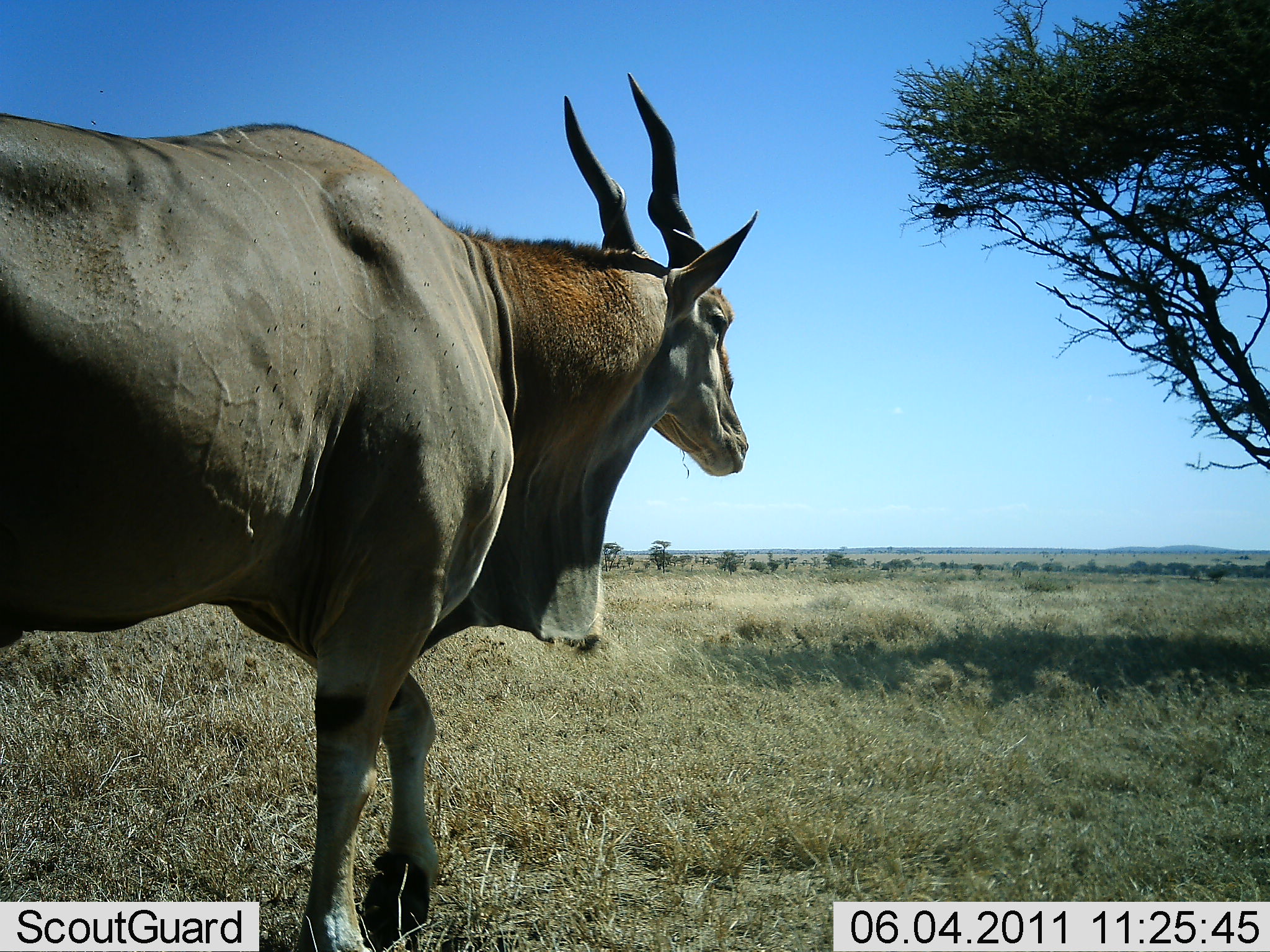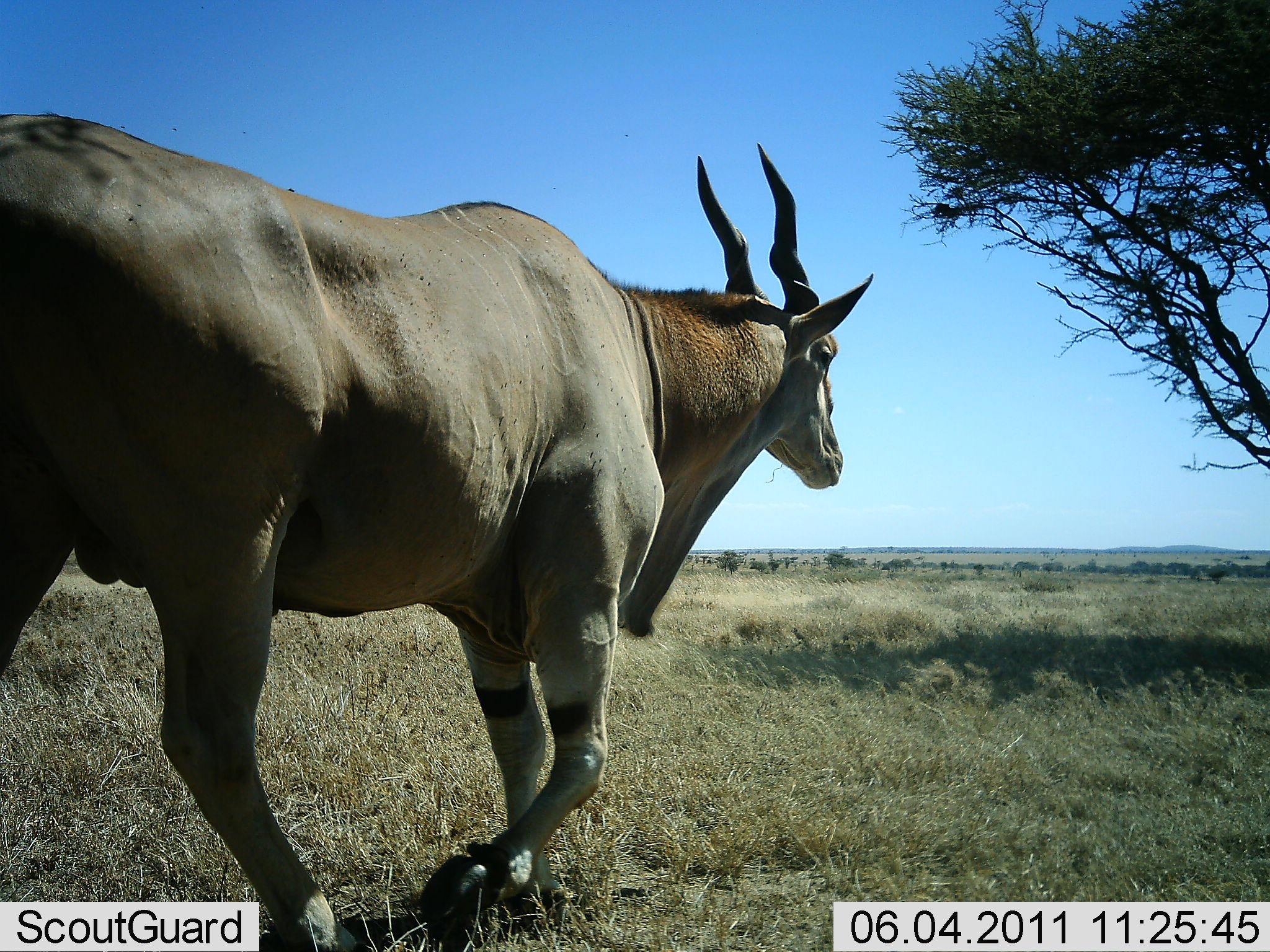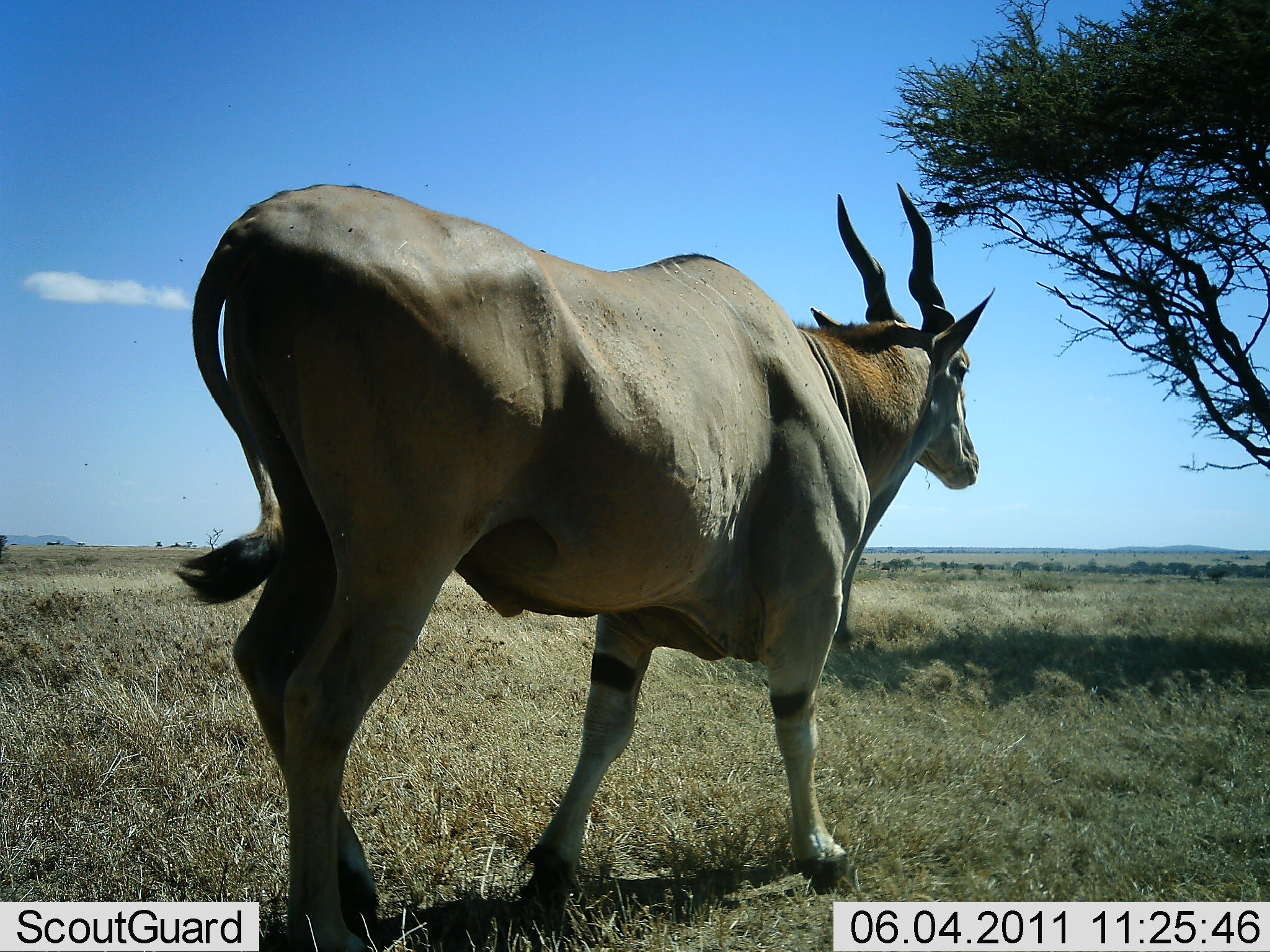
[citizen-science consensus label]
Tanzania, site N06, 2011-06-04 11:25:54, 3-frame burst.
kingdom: Animalia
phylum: Chordata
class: Mammalia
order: Artiodactyla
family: Bovidae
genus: Tragelaphus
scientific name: Tragelaphus oryx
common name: eland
Eland (Tragelaphus oryx), count 1. Behavior (volunteer vote fractions): standing 7%, resting 0%, moving 100%, interacting 0%. Young present (vote fraction): 0%. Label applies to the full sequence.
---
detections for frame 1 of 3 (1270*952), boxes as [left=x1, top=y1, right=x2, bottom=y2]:
animal: [left=8, top=78, right=752, bottom=952]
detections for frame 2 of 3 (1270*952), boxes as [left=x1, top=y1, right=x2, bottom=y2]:
animal: [left=1, top=104, right=874, bottom=947]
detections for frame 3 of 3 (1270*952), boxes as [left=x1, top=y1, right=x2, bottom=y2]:
animal: [left=174, top=186, right=994, bottom=951]